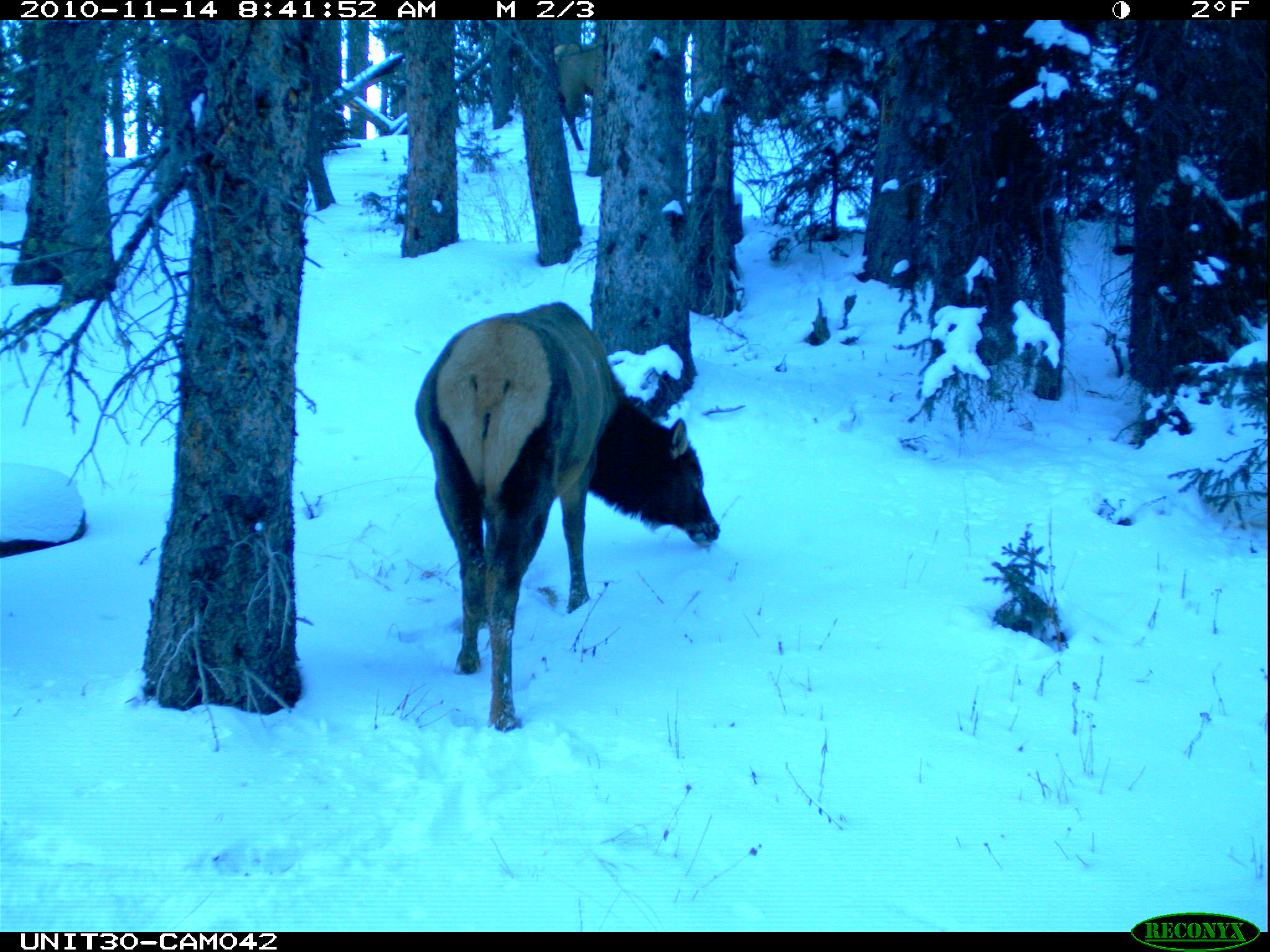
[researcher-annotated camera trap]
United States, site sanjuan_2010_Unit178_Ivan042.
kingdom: Animalia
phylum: Chordata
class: Mammalia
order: Artiodactyla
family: Cervidae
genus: Cervus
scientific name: Cervus elaphus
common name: red deer